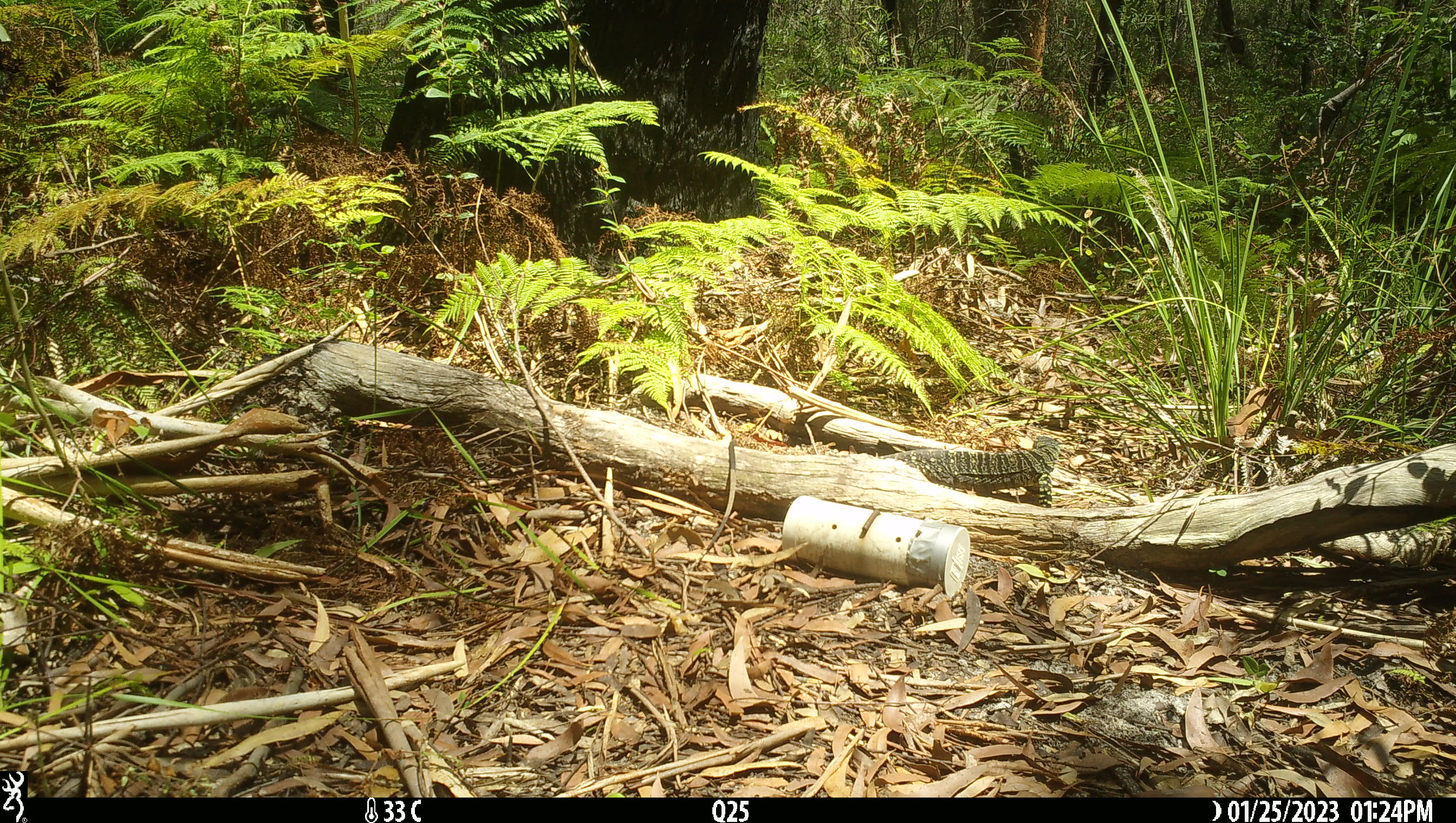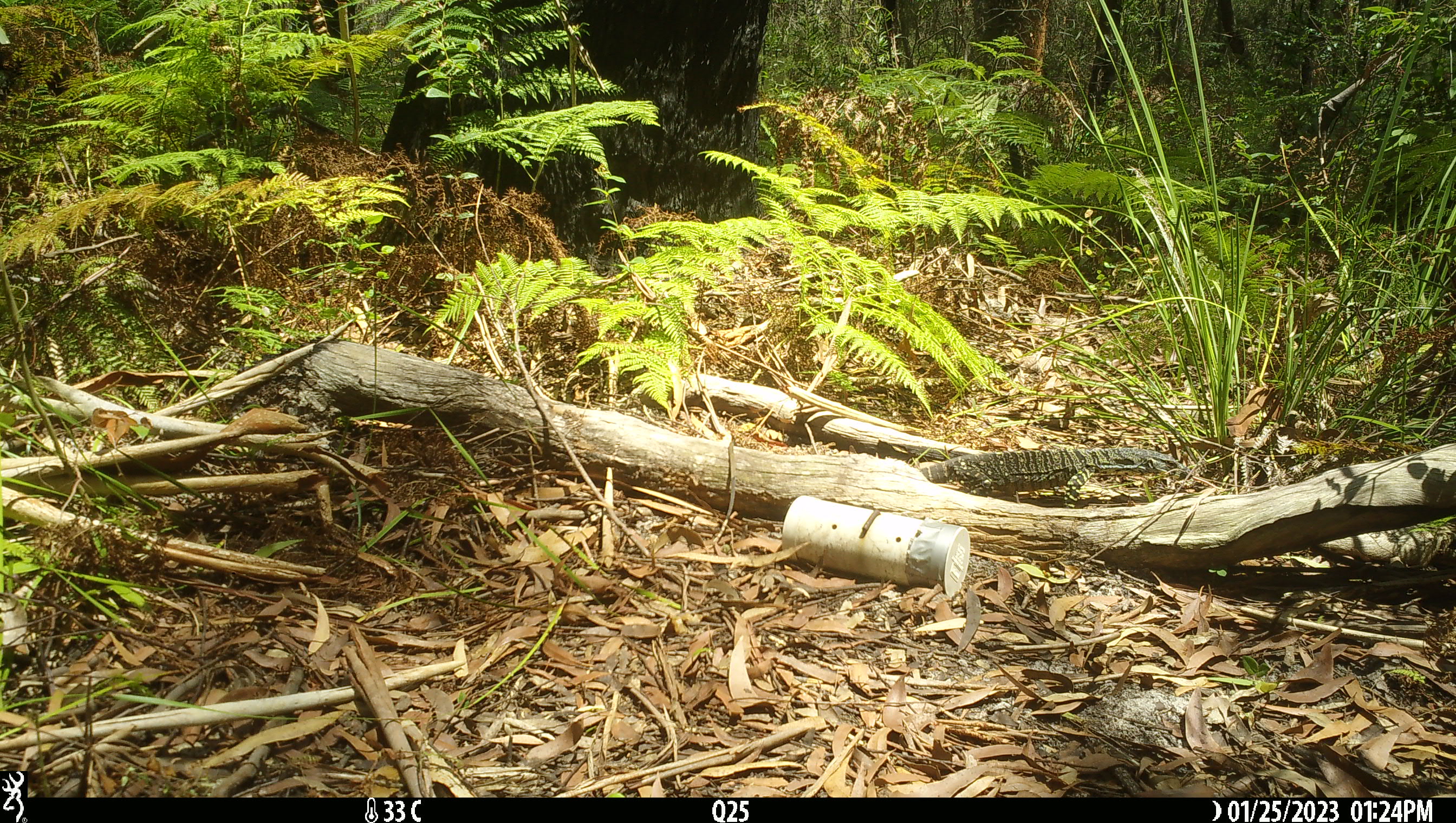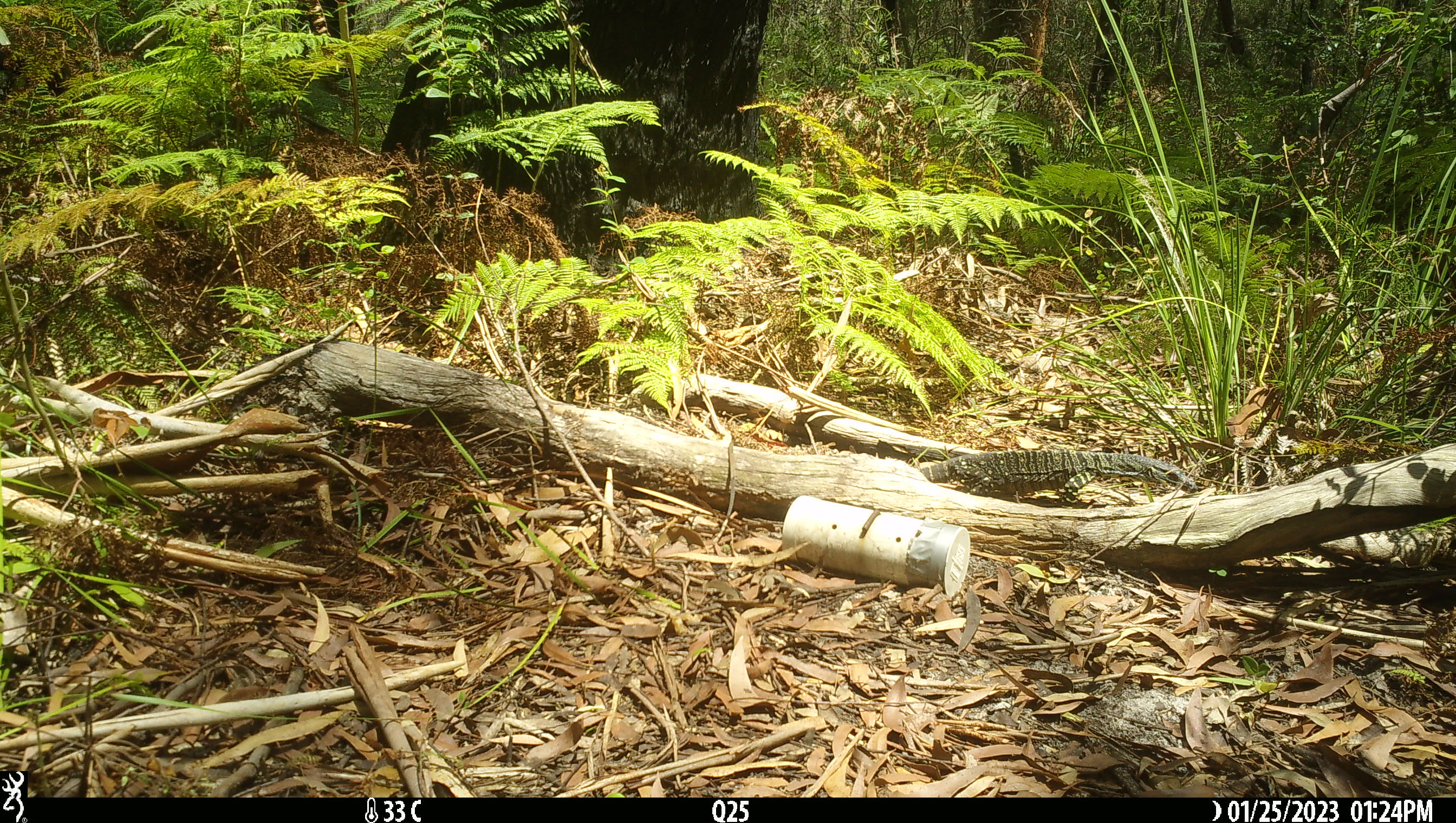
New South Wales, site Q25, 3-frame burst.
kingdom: Animalia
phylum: Chordata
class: Reptilia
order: Squamata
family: Varanidae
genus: Varanus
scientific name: Varanus varius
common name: lace monitor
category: goanna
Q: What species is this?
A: Goanna (lace monitor) (Varanus varius).